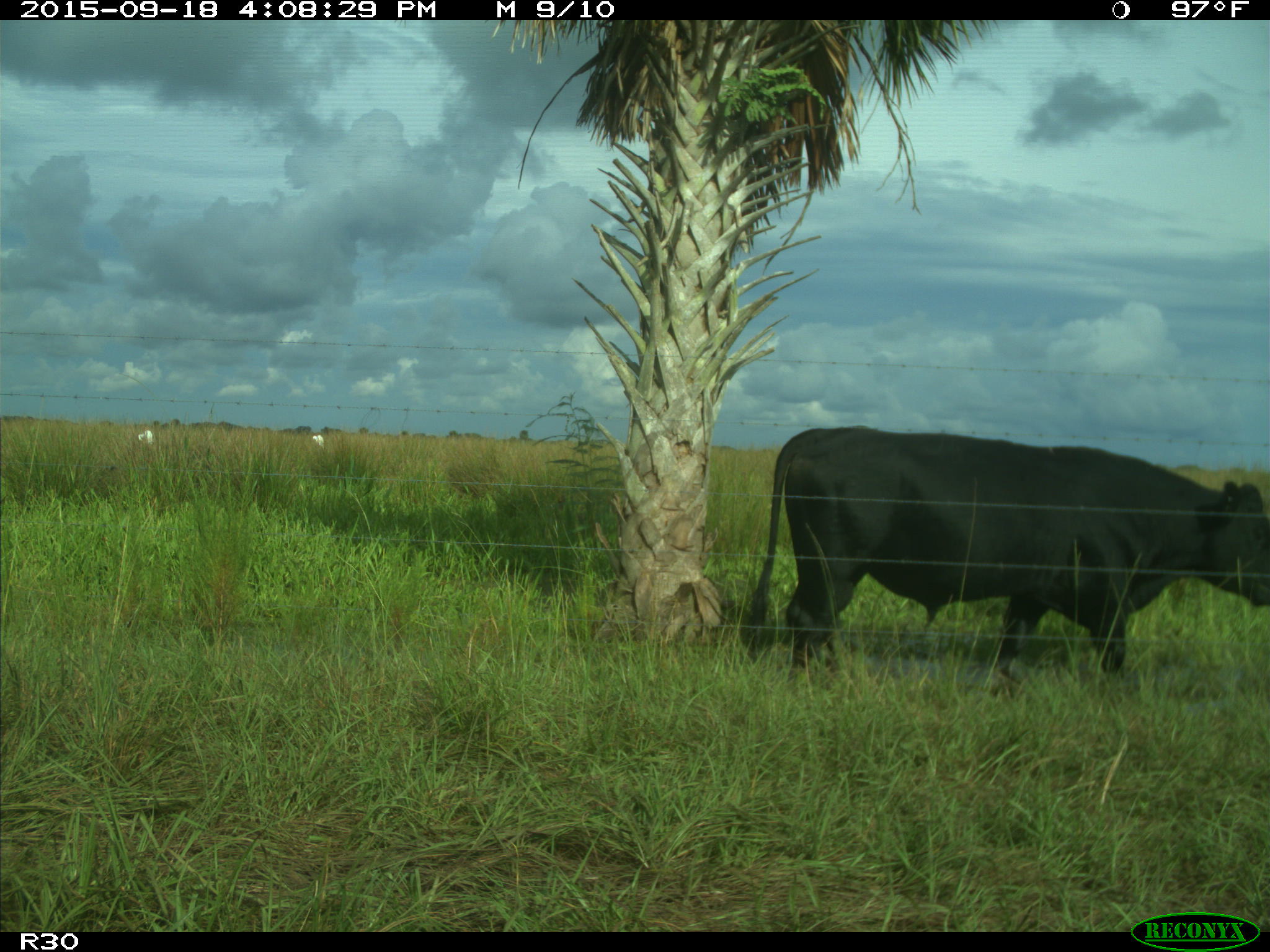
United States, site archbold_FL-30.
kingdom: Animalia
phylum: Chordata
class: Mammalia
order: Artiodactyla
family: Bovidae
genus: Bos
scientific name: Bos taurus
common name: domestic cow